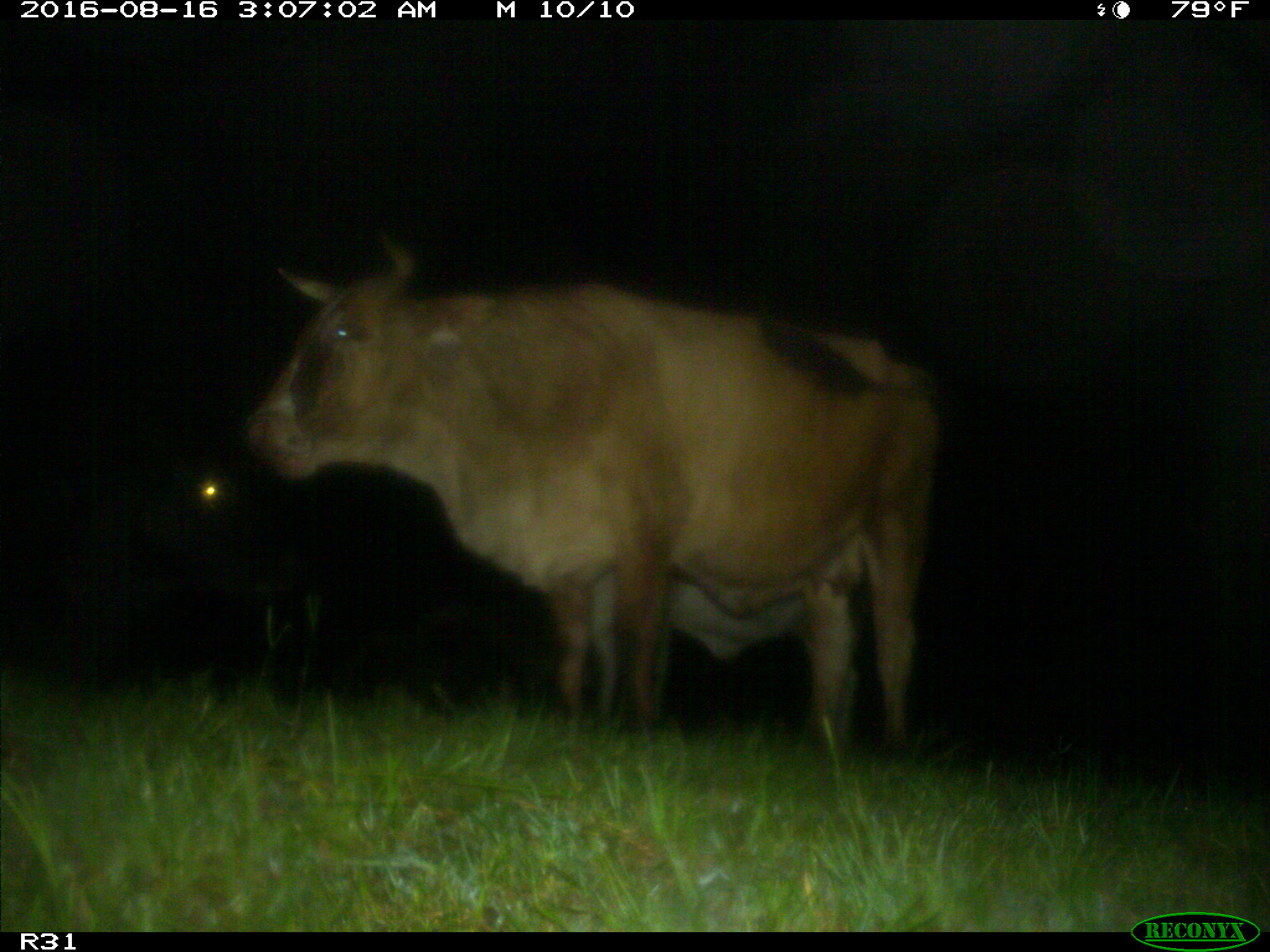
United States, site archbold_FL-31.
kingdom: Animalia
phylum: Chordata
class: Mammalia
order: Artiodactyla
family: Bovidae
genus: Bos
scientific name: Bos taurus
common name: domestic cow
Bos taurus (domestic cow).